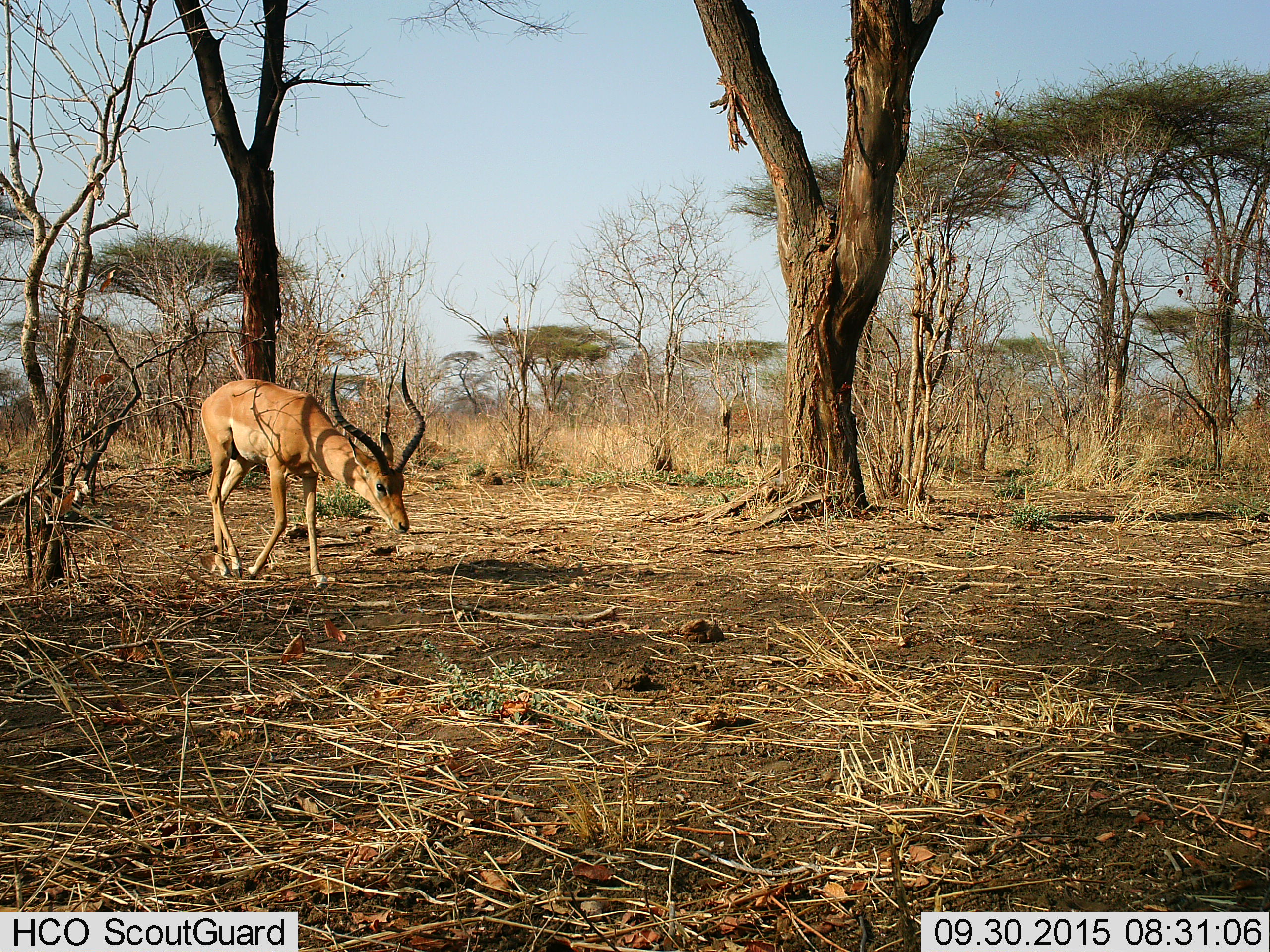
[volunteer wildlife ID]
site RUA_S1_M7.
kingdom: Animalia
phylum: Chordata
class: Mammalia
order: Artiodactyla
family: Bovidae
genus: Aepyceros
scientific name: Aepyceros melampus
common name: impala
Impala (Aepyceros melampus), count 1. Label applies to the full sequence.